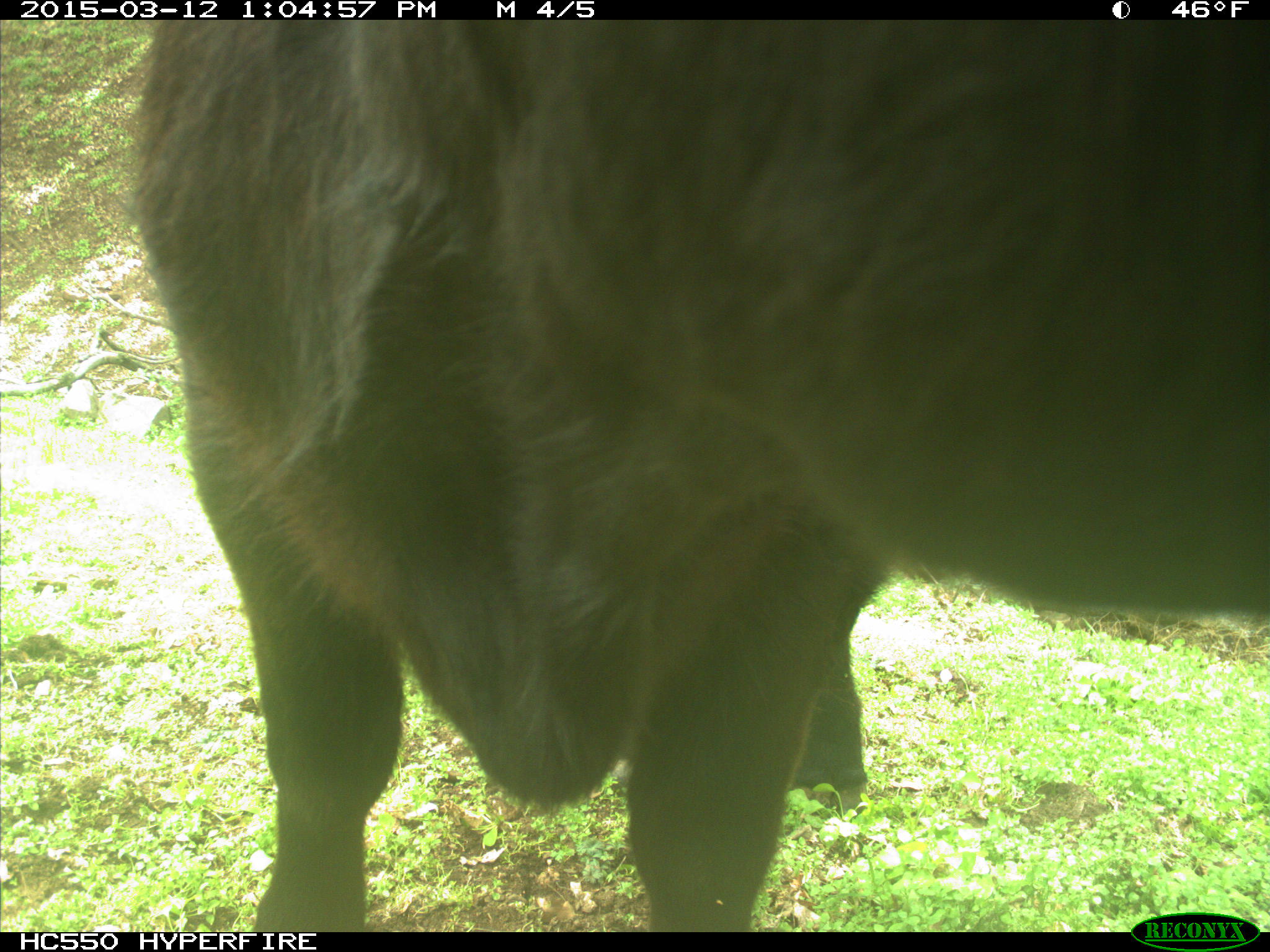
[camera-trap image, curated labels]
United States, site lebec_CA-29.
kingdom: Animalia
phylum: Chordata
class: Mammalia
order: Artiodactyla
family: Bovidae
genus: Bos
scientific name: Bos taurus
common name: domestic cow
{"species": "Bos taurus (domestic cow)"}